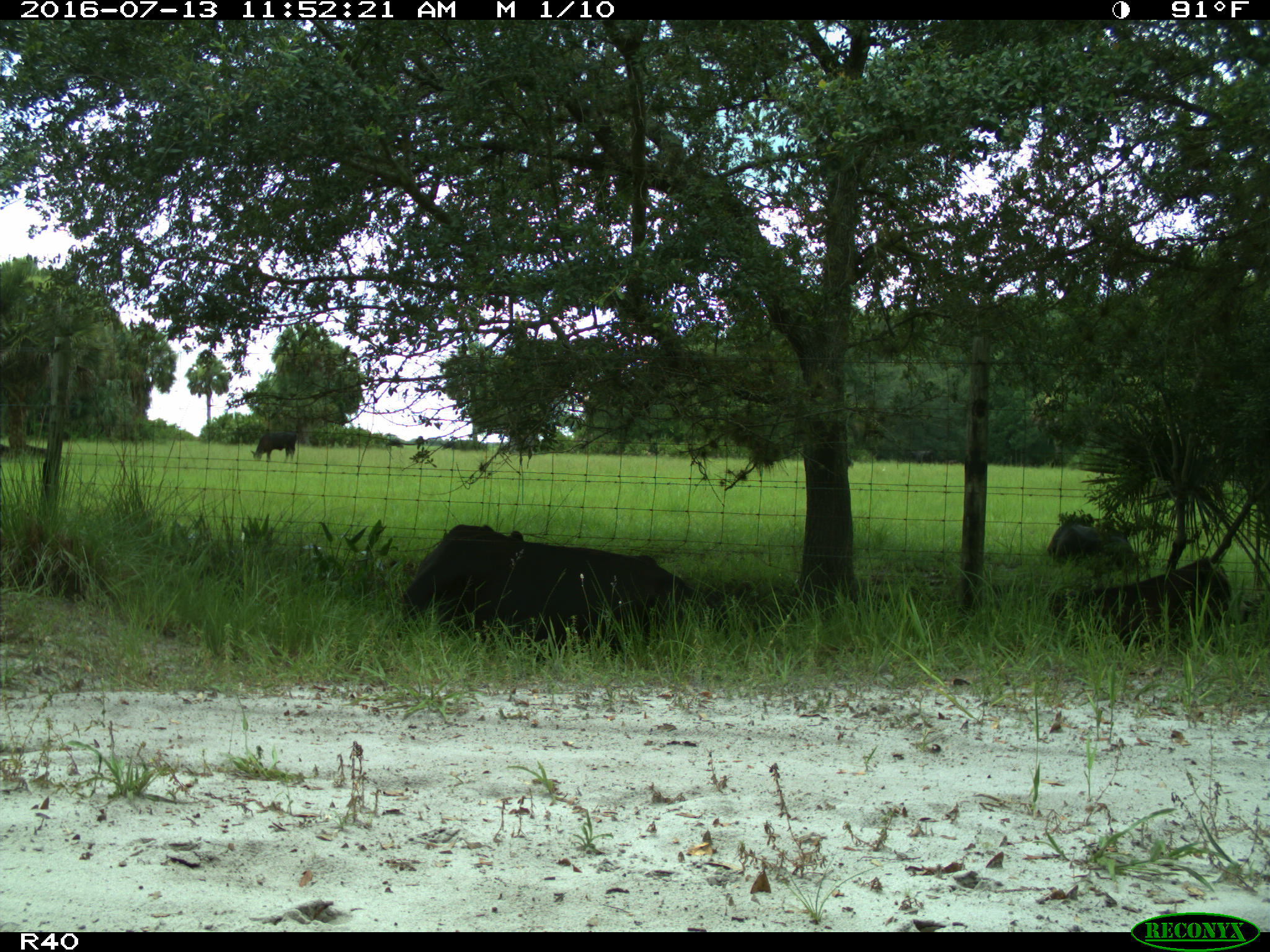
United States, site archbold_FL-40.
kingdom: Animalia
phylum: Chordata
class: Mammalia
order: Artiodactyla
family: Bovidae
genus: Bos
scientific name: Bos taurus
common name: domestic cow